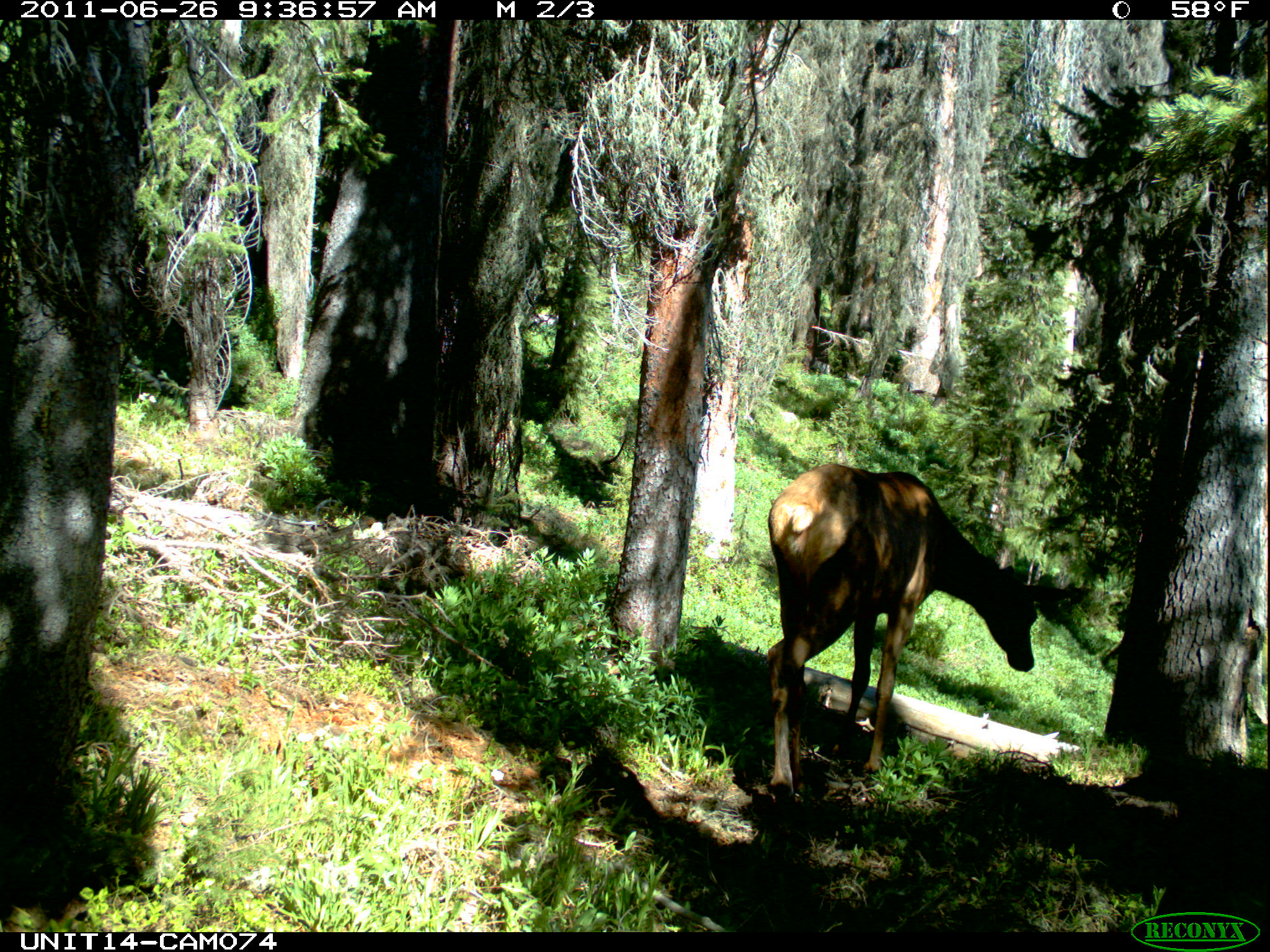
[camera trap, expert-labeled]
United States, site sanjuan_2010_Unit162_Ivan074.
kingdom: Animalia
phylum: Chordata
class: Mammalia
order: Artiodactyla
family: Cervidae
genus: Cervus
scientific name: Cervus elaphus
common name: red deer